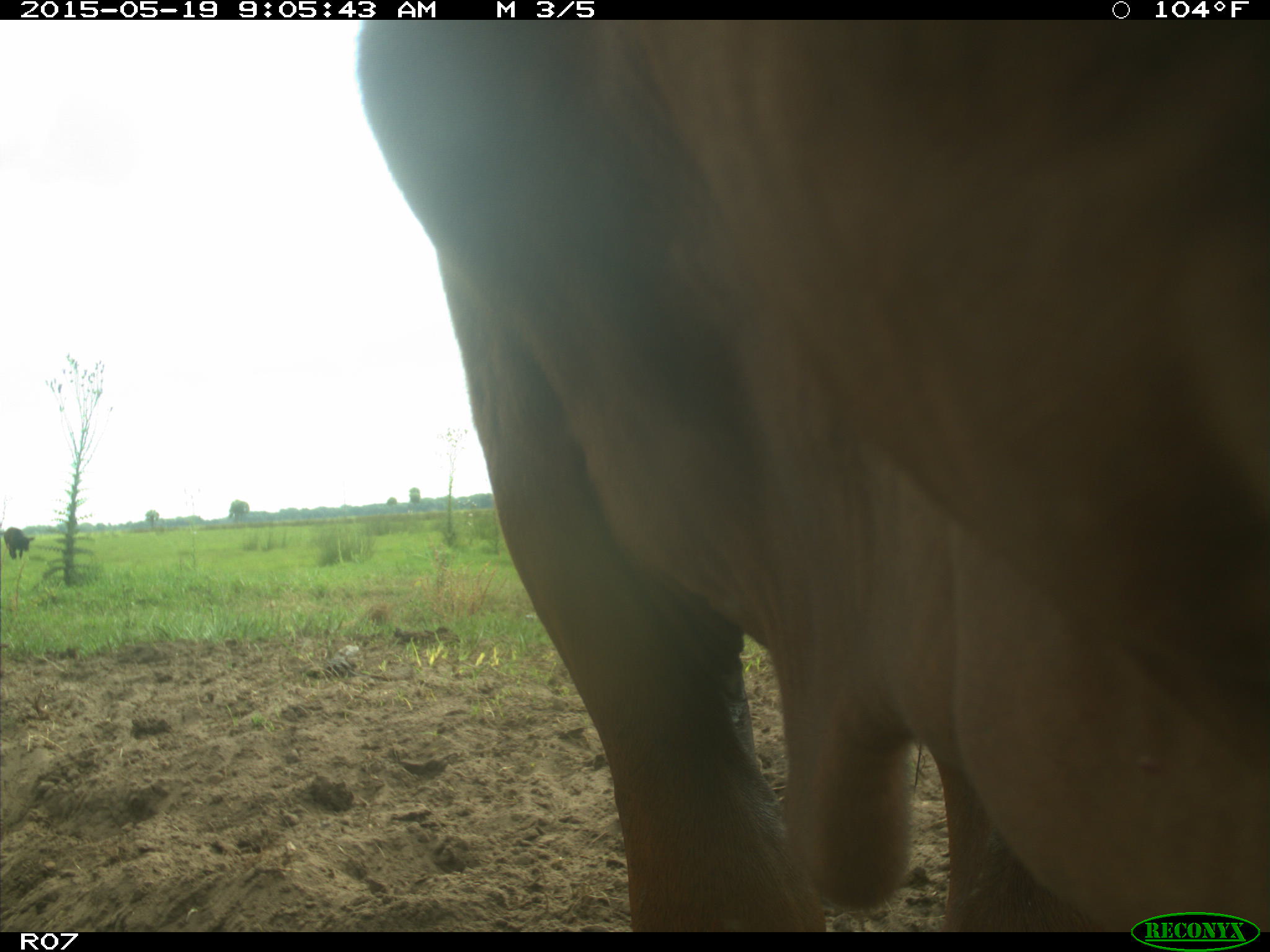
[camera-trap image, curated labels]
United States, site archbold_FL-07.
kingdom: Animalia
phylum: Chordata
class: Mammalia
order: Artiodactyla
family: Bovidae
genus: Bos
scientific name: Bos taurus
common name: domestic cow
Bos taurus (domestic cow).